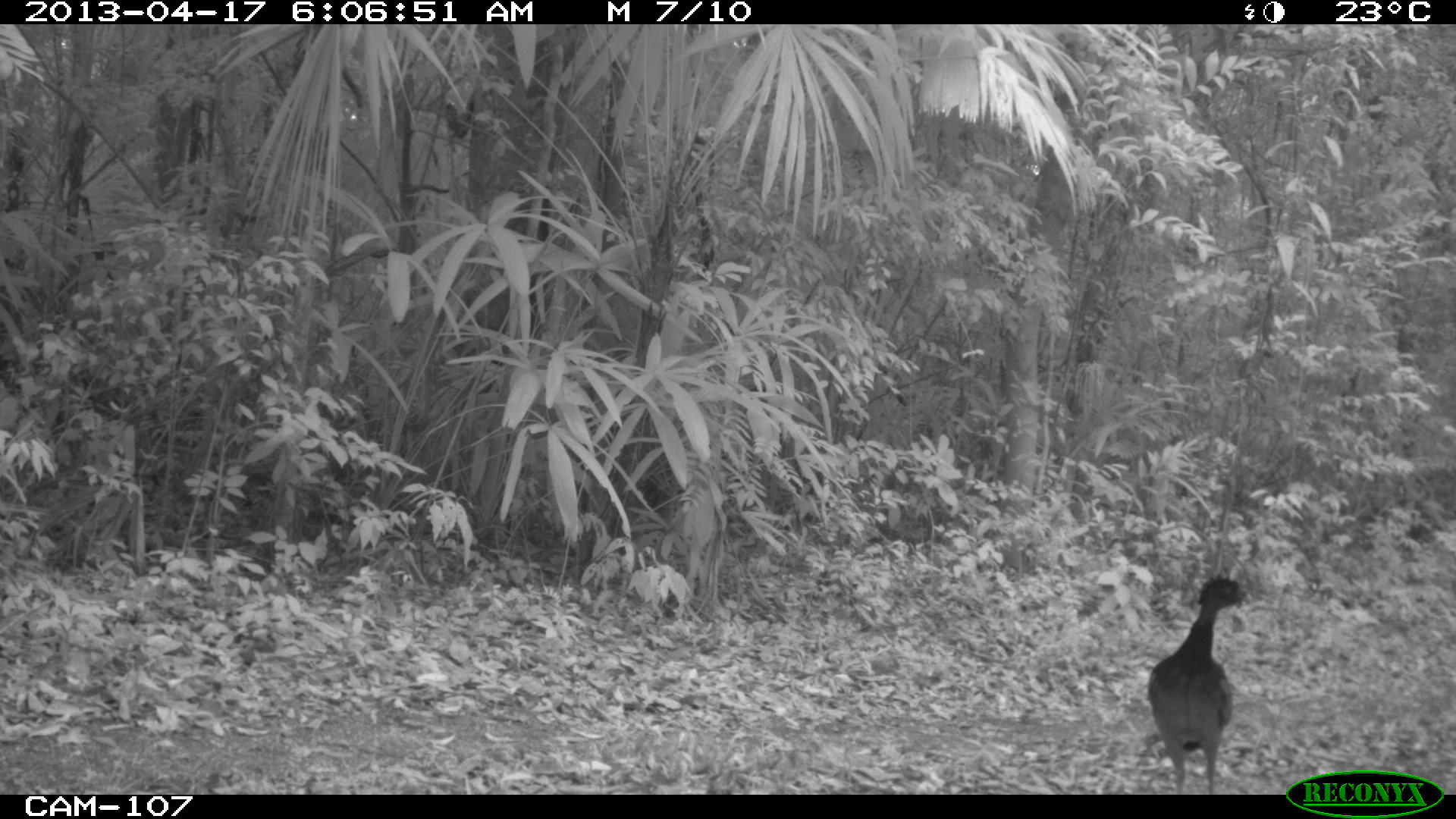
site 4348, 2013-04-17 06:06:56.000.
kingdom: Animalia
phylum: Chordata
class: Aves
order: Galliformes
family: Cracidae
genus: Crax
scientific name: Crax rubra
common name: great curassow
Crax rubra (great curassow), count 2.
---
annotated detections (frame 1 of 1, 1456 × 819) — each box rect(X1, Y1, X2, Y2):
crax rubra: rect(1148, 567, 1252, 792)